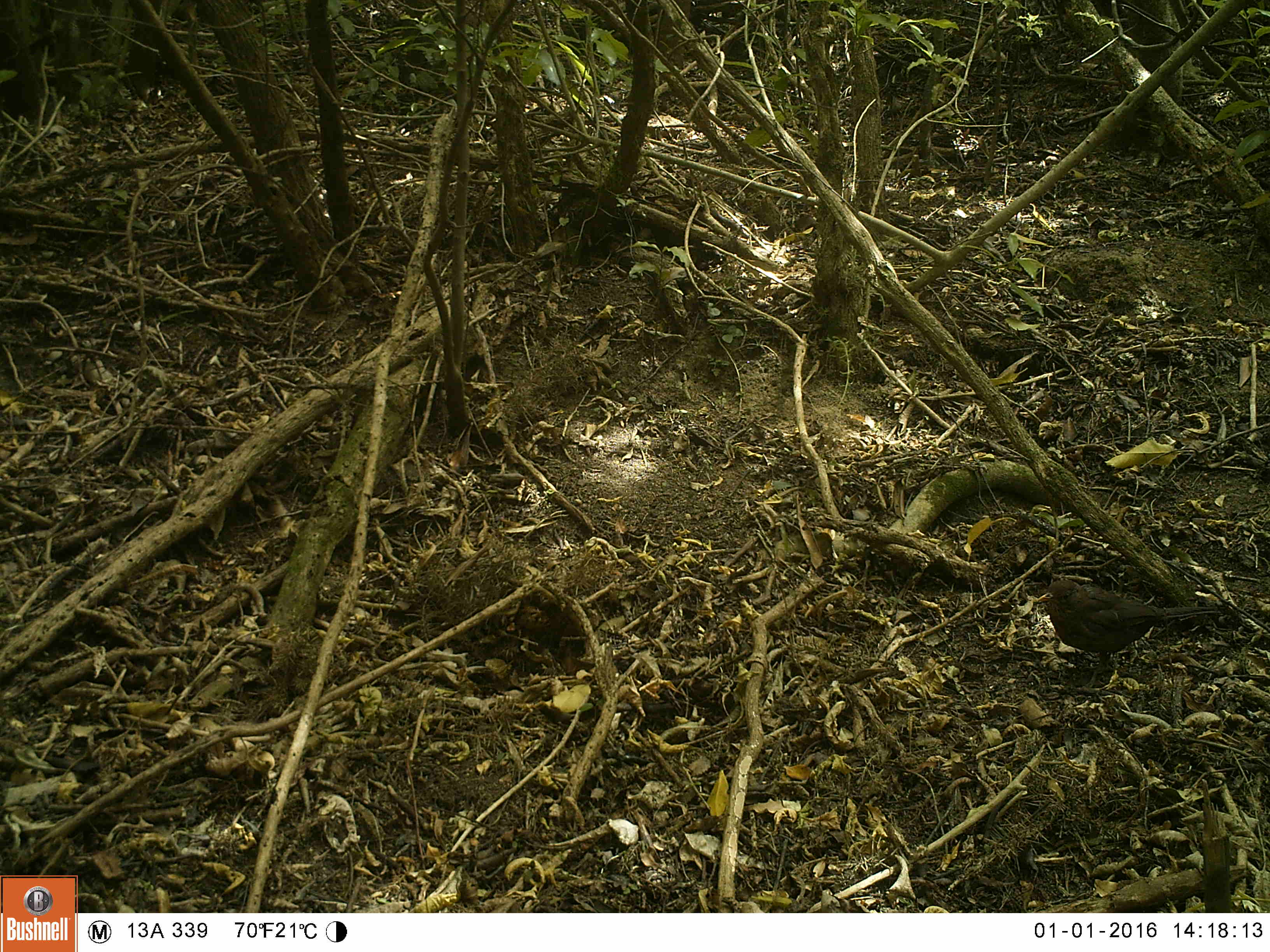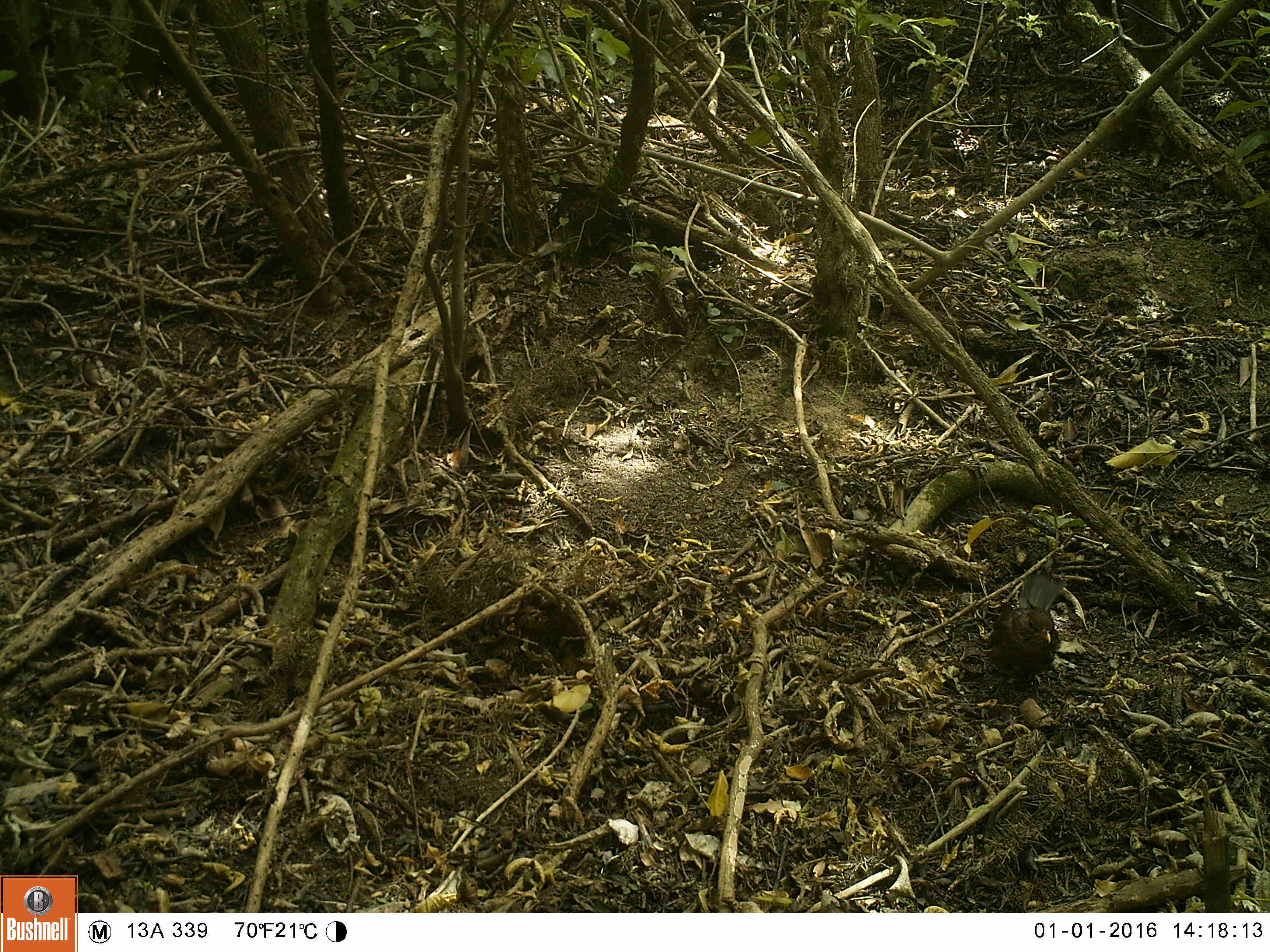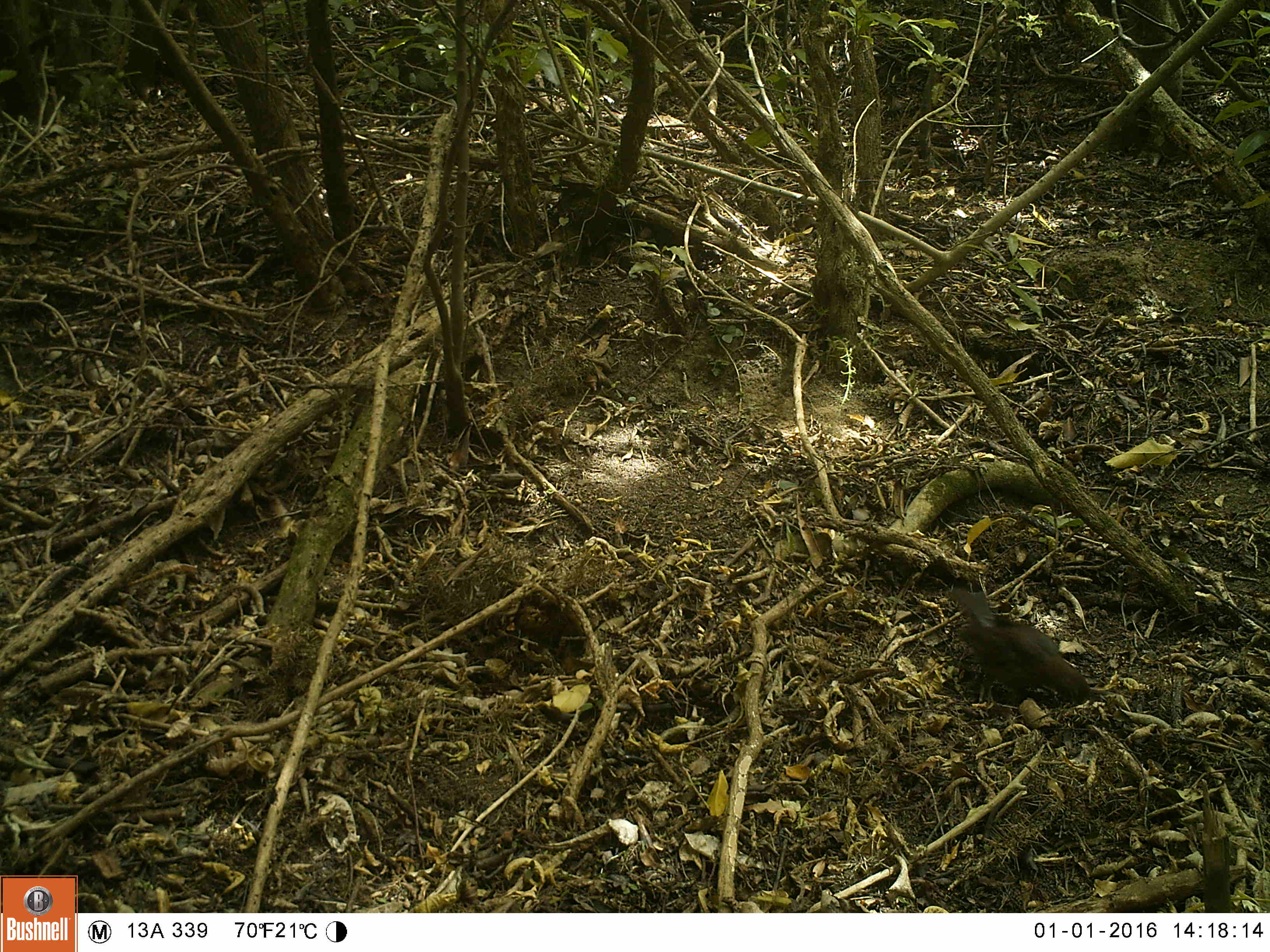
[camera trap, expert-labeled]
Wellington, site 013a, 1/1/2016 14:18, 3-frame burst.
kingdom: Animalia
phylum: Chordata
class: Aves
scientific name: Aves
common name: bird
Bird (Aves).